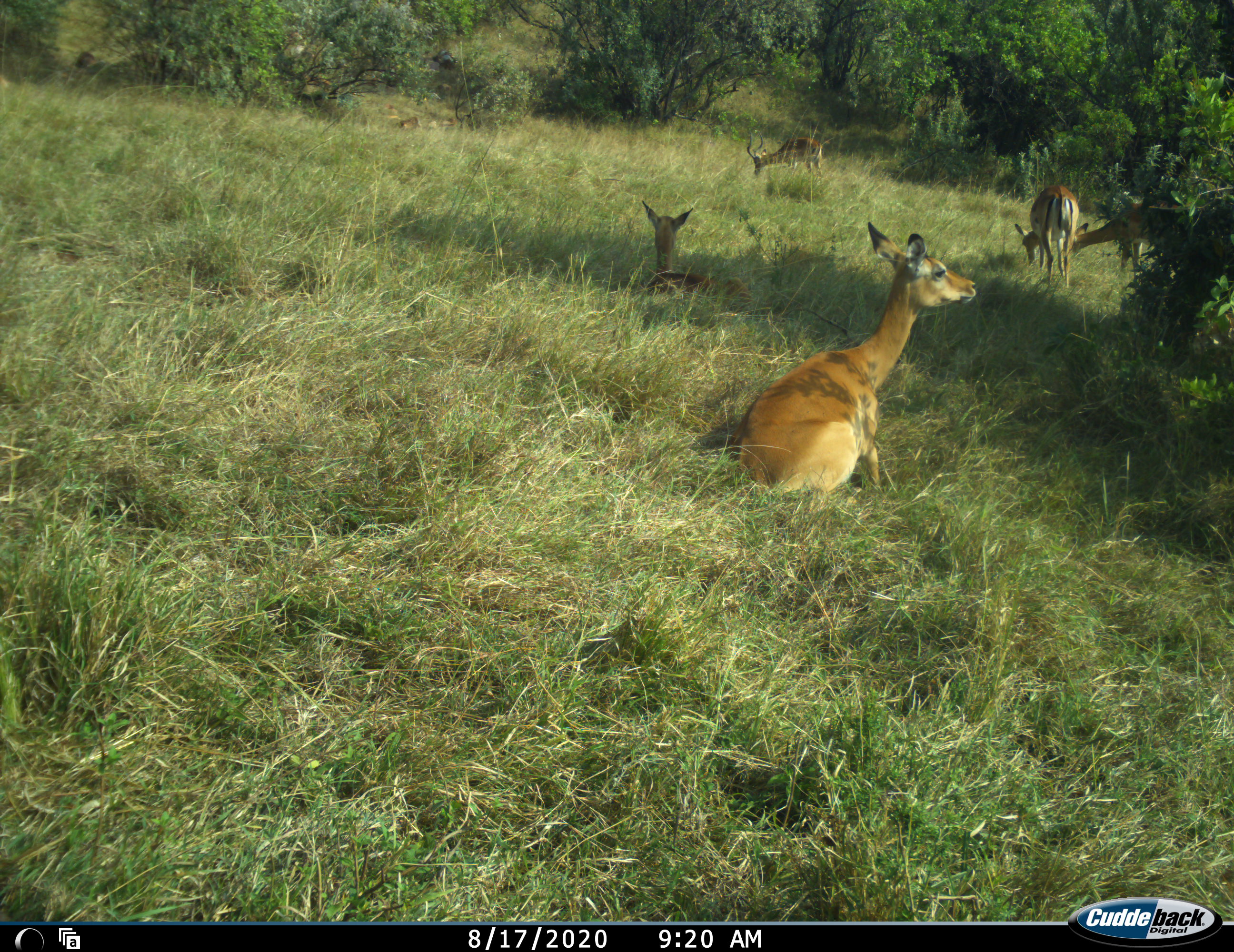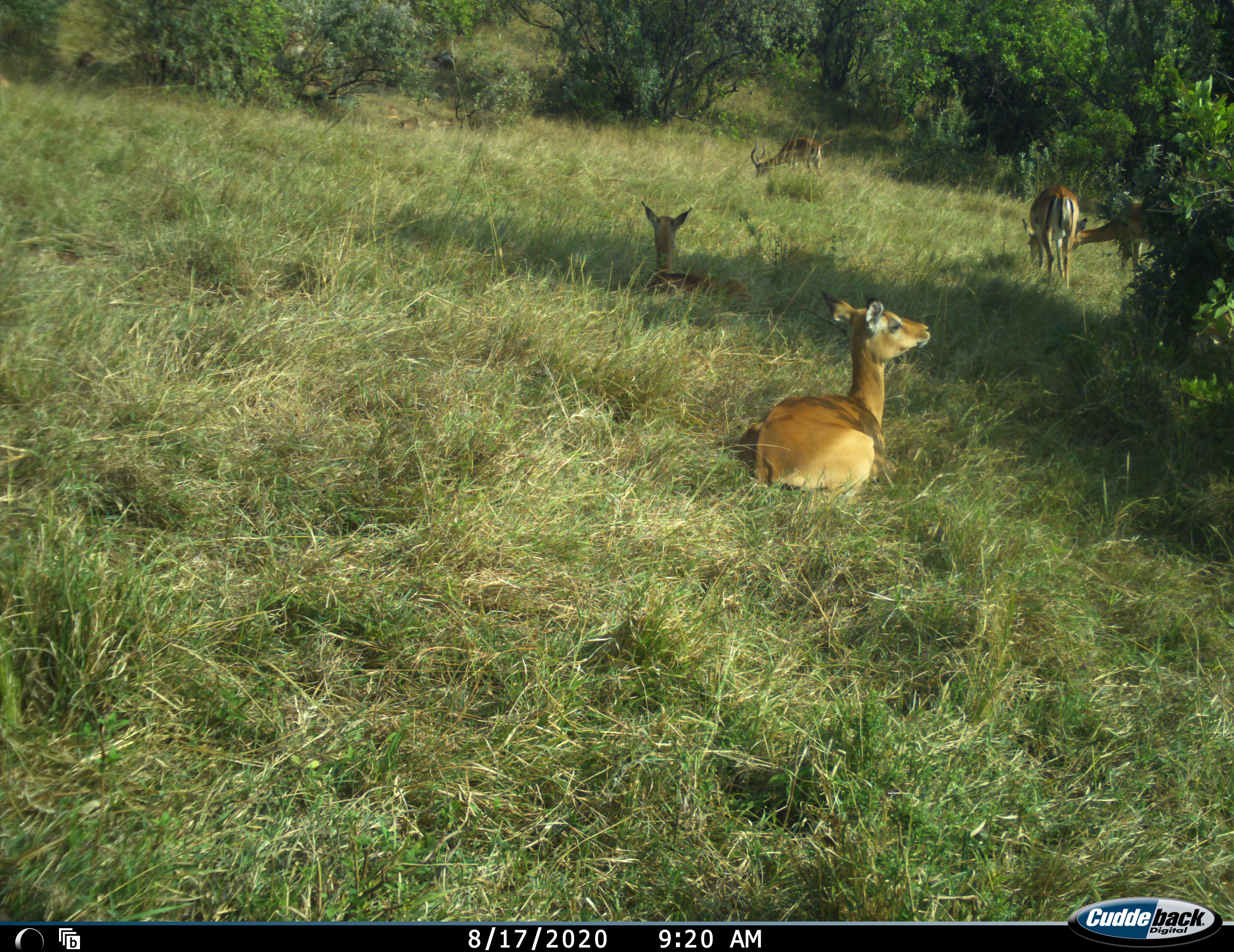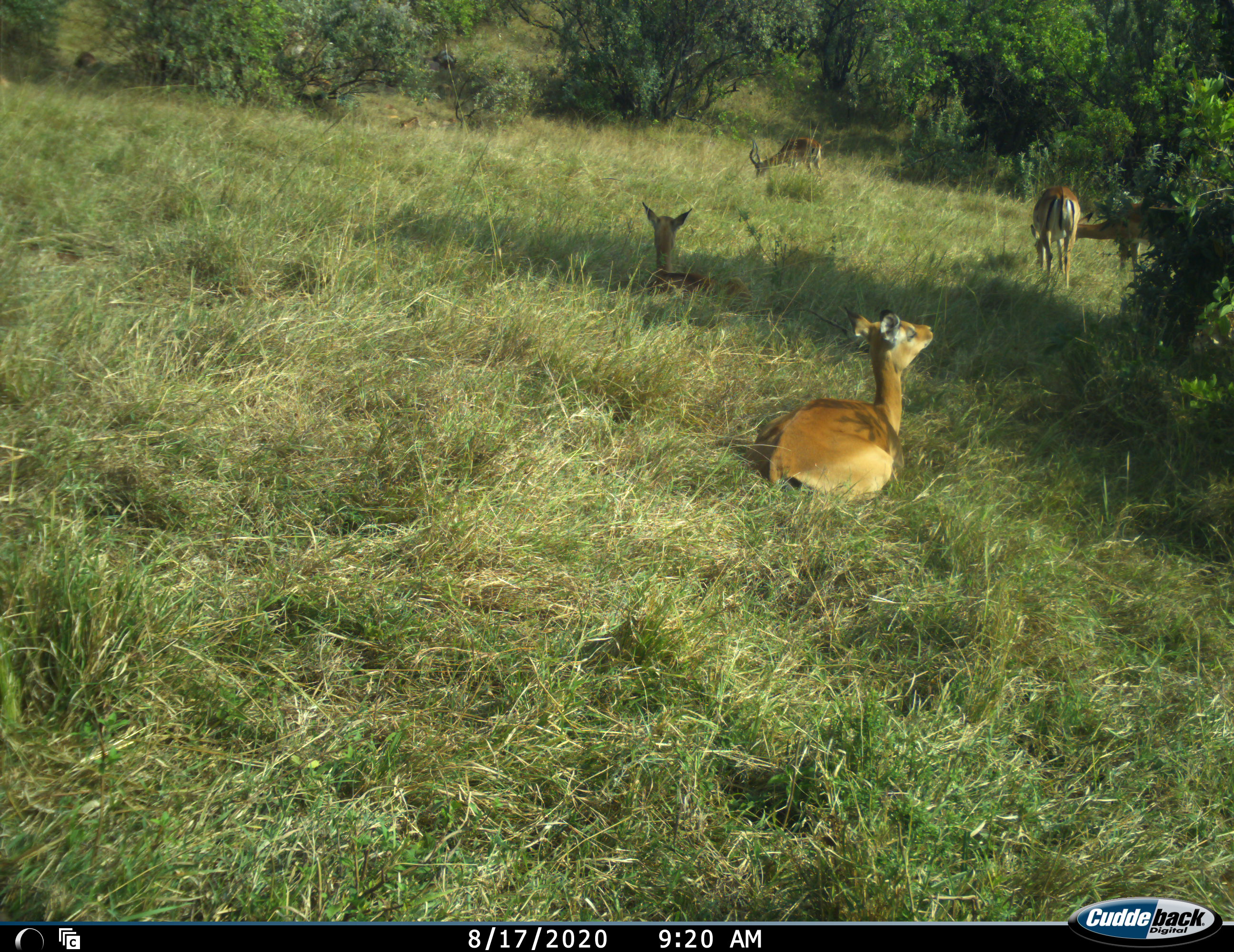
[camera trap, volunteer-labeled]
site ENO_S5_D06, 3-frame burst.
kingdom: Animalia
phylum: Chordata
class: Mammalia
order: Artiodactyla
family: Bovidae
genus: Aepyceros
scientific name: Aepyceros melampus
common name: impala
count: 4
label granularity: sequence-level